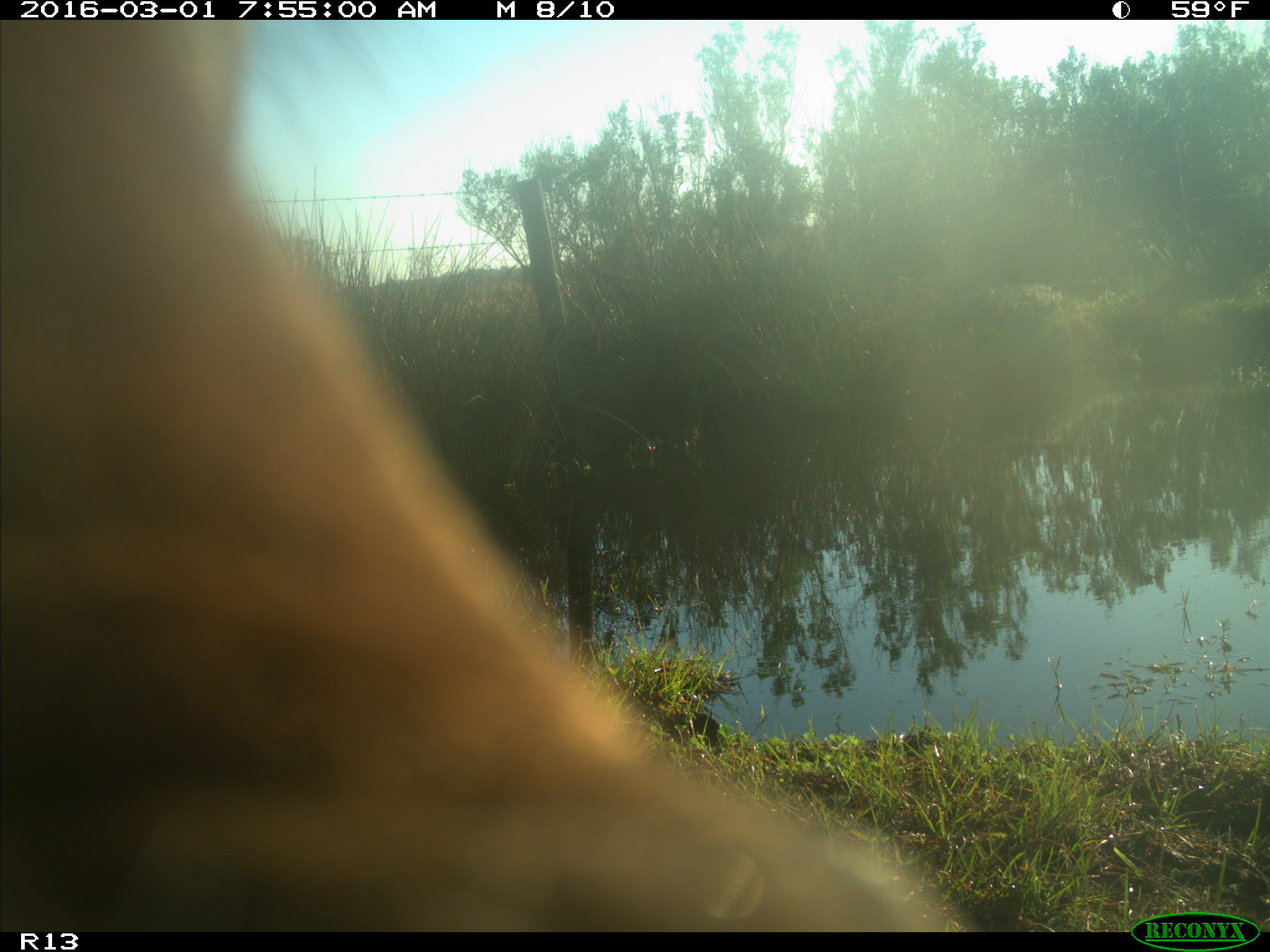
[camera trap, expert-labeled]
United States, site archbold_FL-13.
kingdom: Animalia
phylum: Chordata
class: Mammalia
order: Artiodactyla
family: Bovidae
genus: Bos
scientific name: Bos taurus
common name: domestic cow